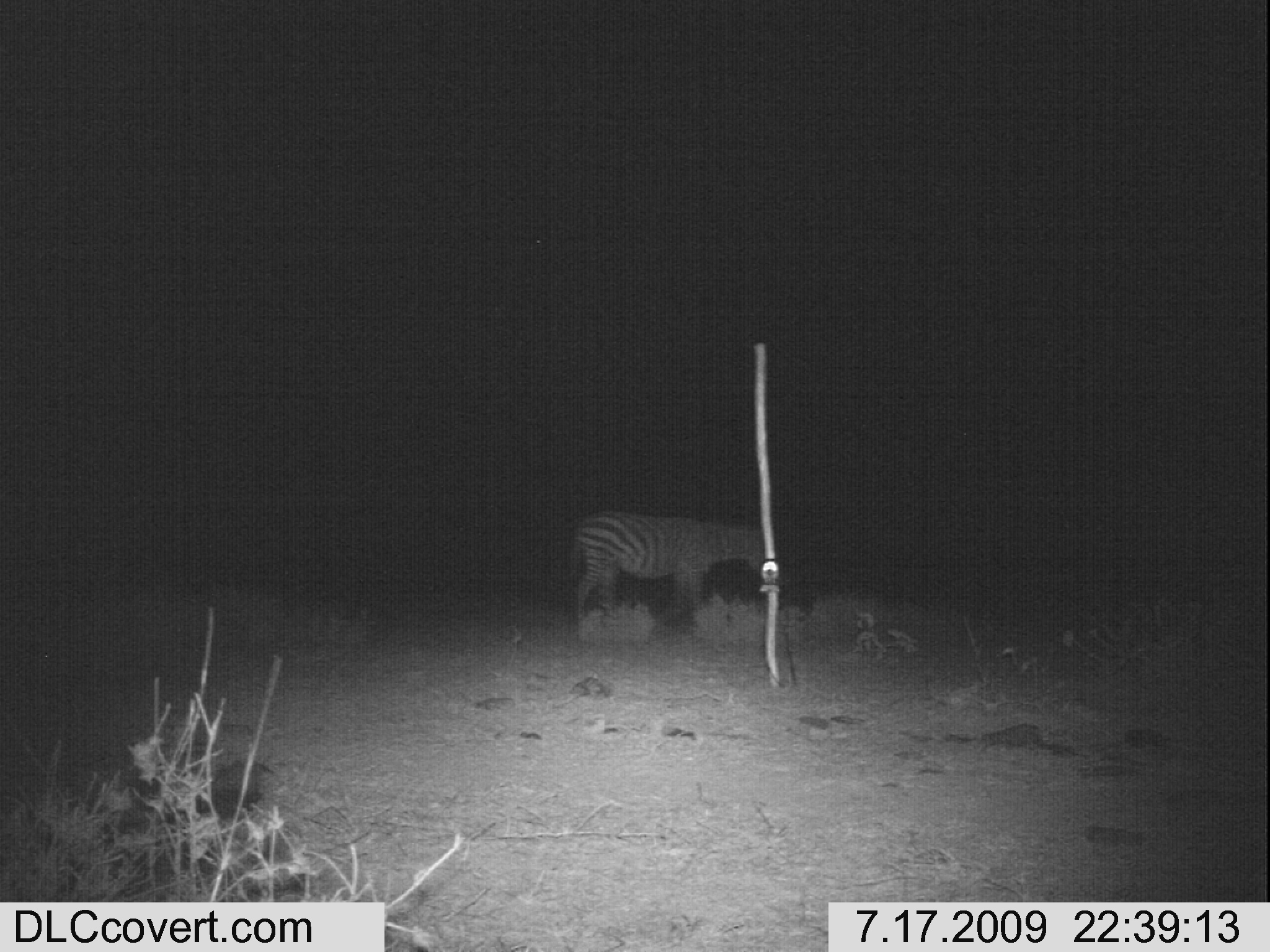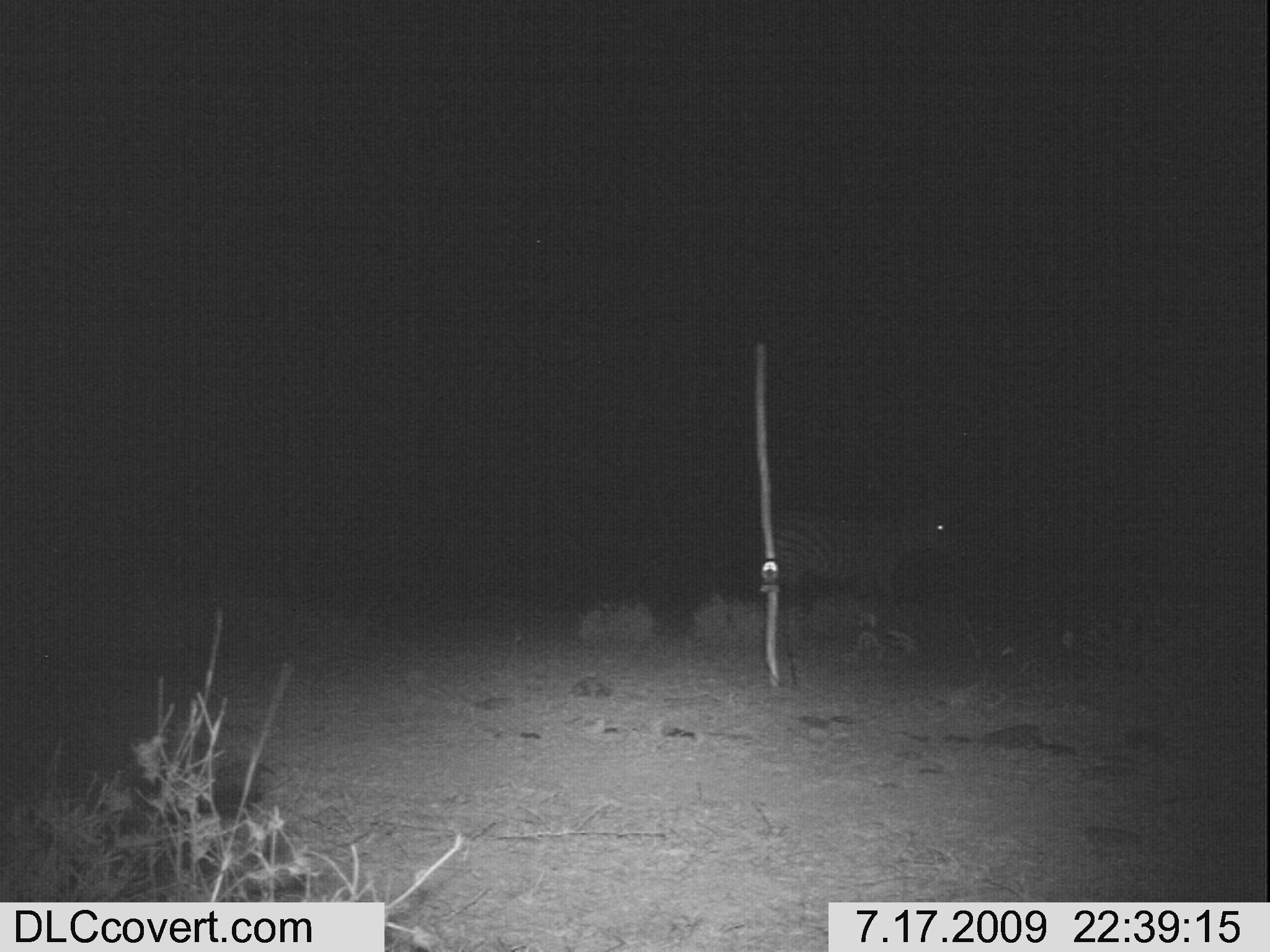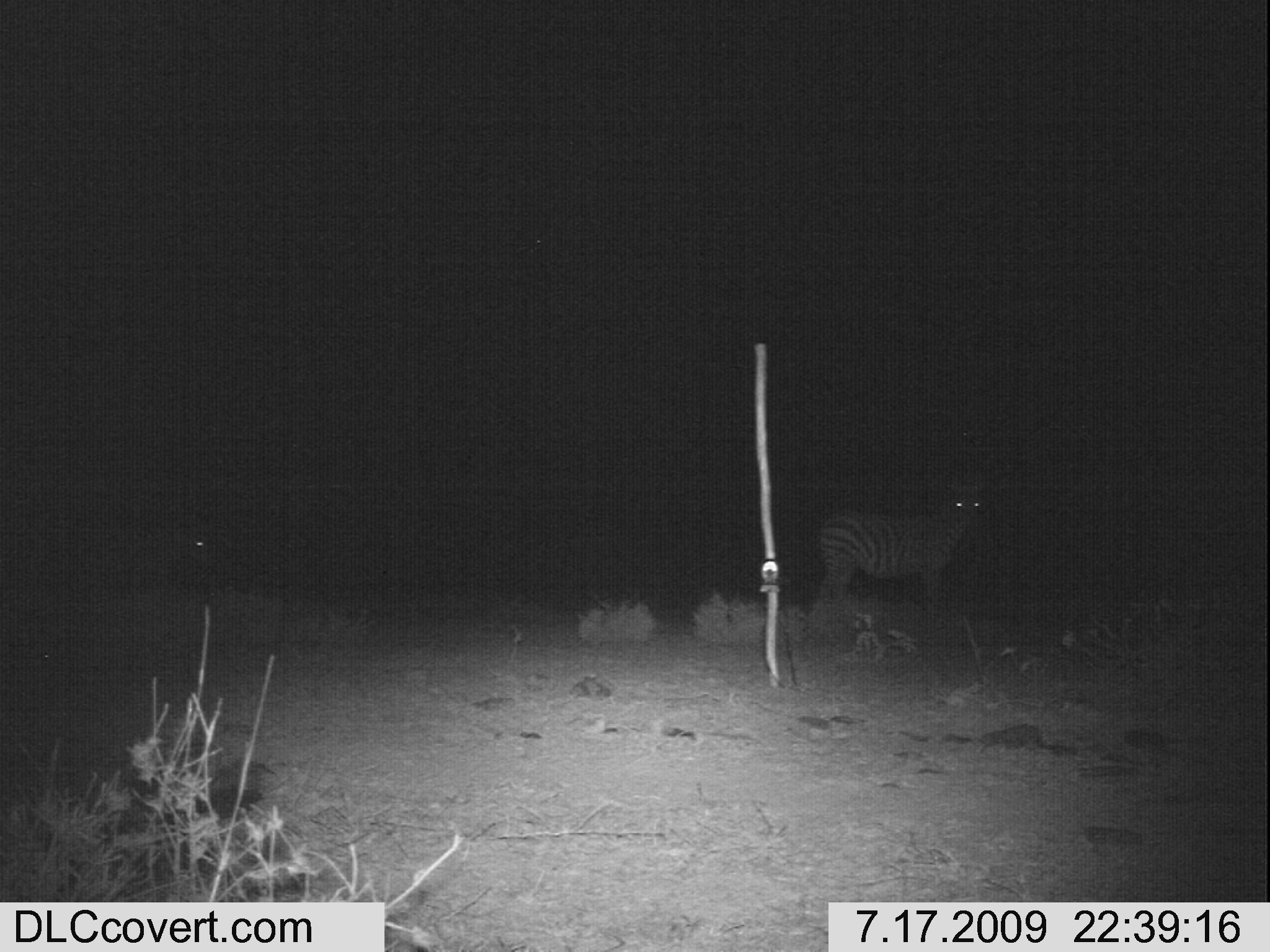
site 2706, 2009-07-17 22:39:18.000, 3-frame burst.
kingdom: Animalia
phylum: Chordata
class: Mammalia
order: Perissodactyla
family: Equidae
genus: Equus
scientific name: Equus quagga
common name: plains zebra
Equus quagga (plains zebra), count 1.